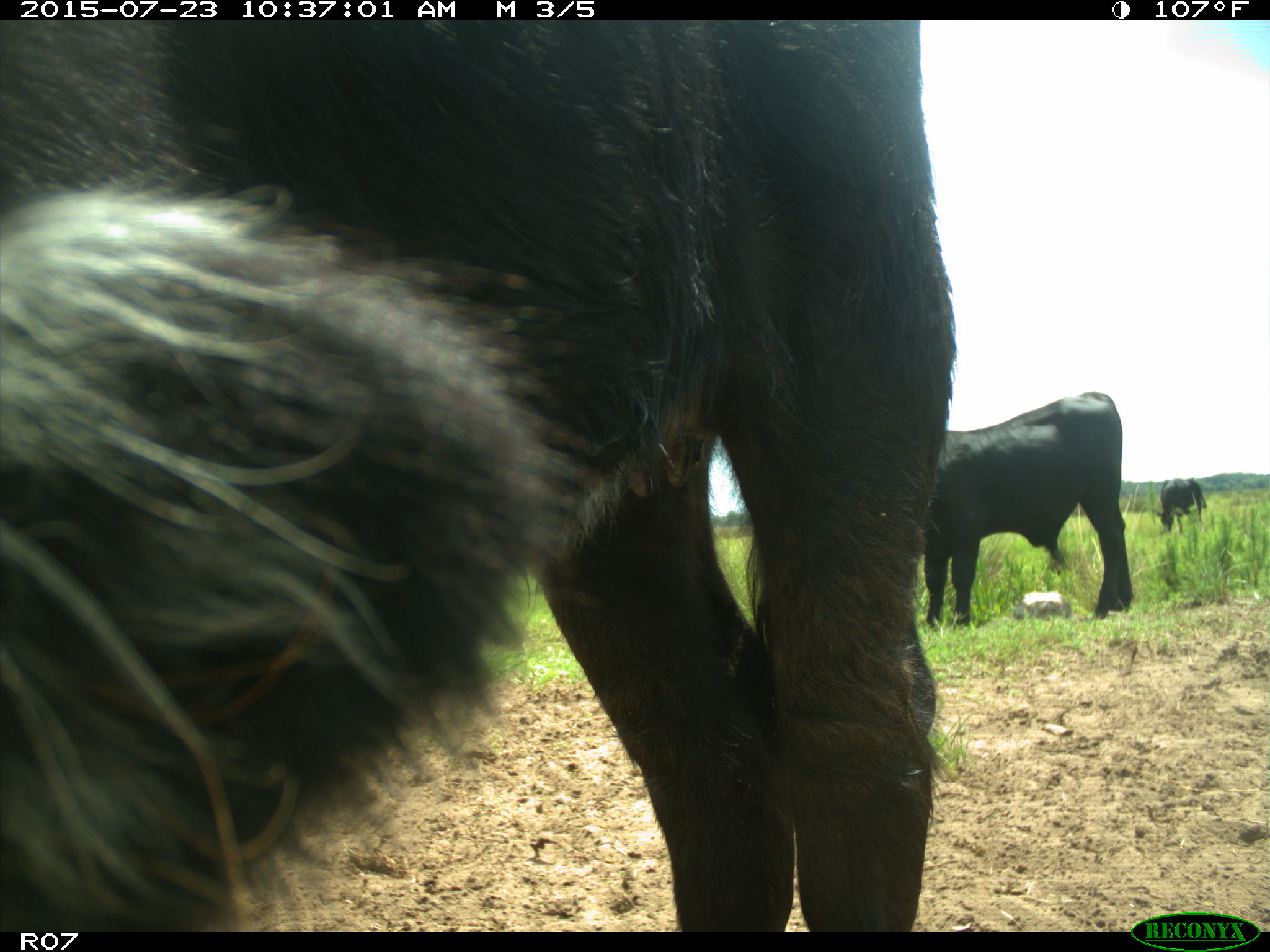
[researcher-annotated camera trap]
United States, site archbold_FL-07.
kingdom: Animalia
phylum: Chordata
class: Mammalia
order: Artiodactyla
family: Bovidae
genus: Bos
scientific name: Bos taurus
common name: domestic cow